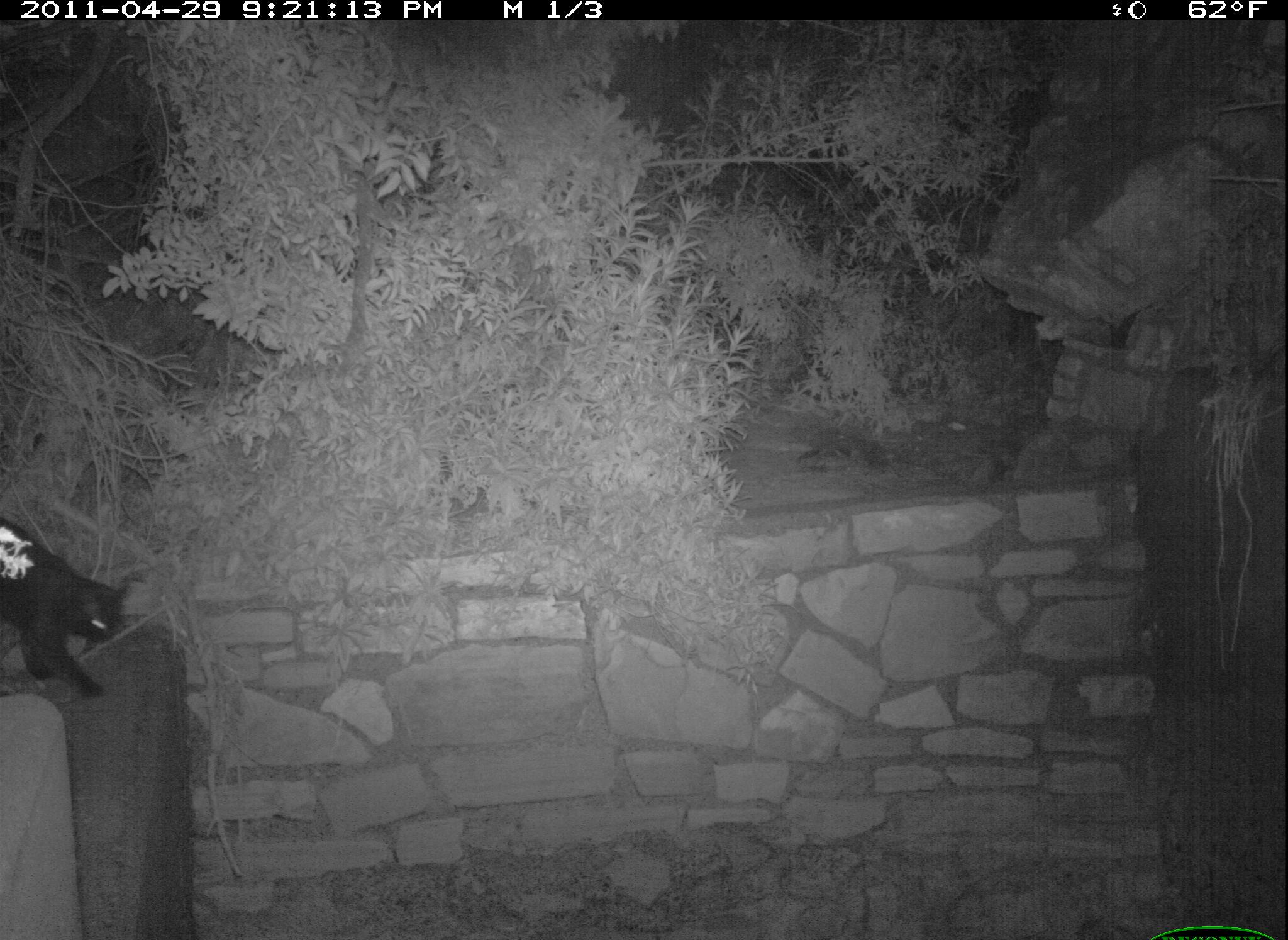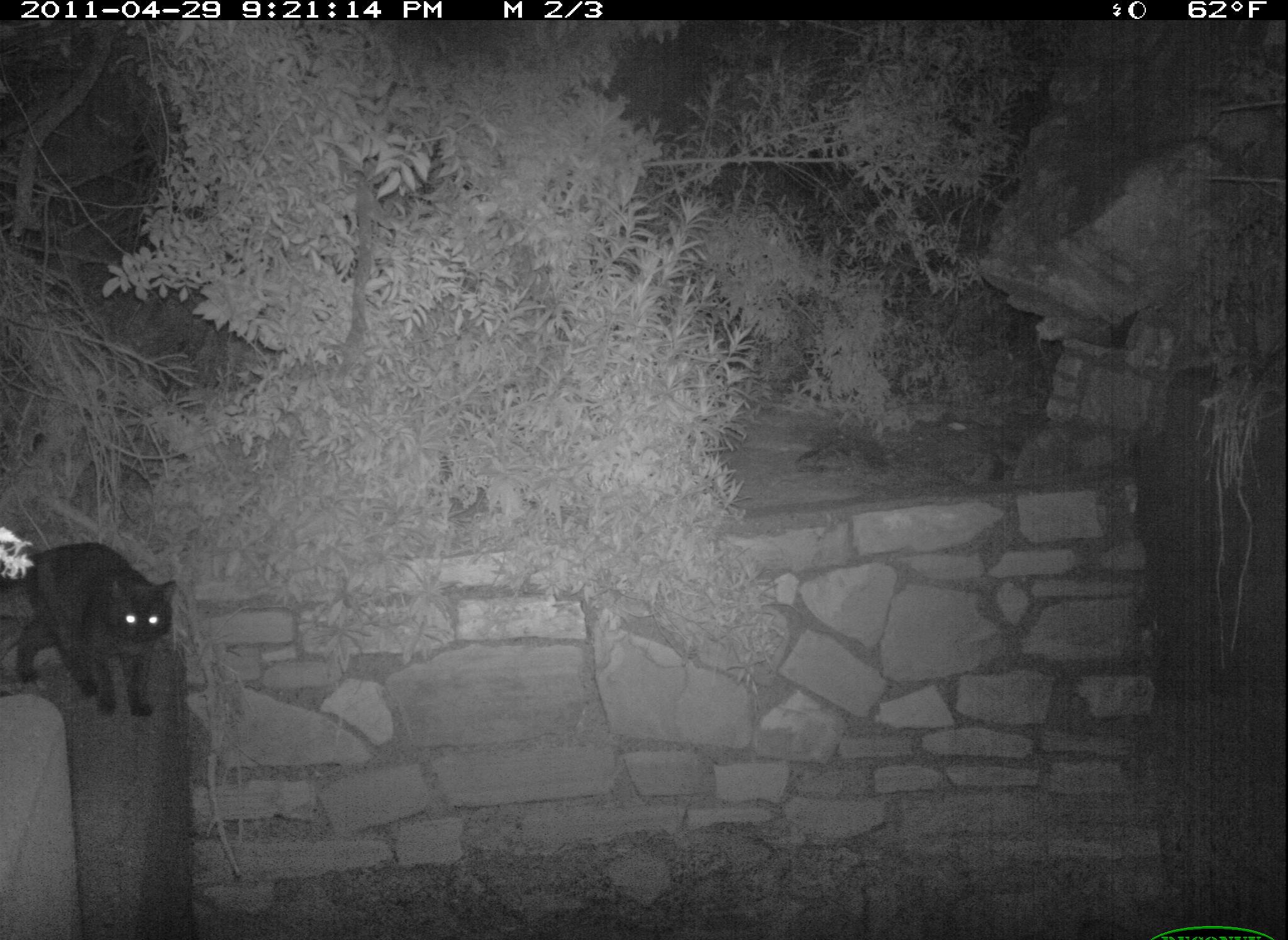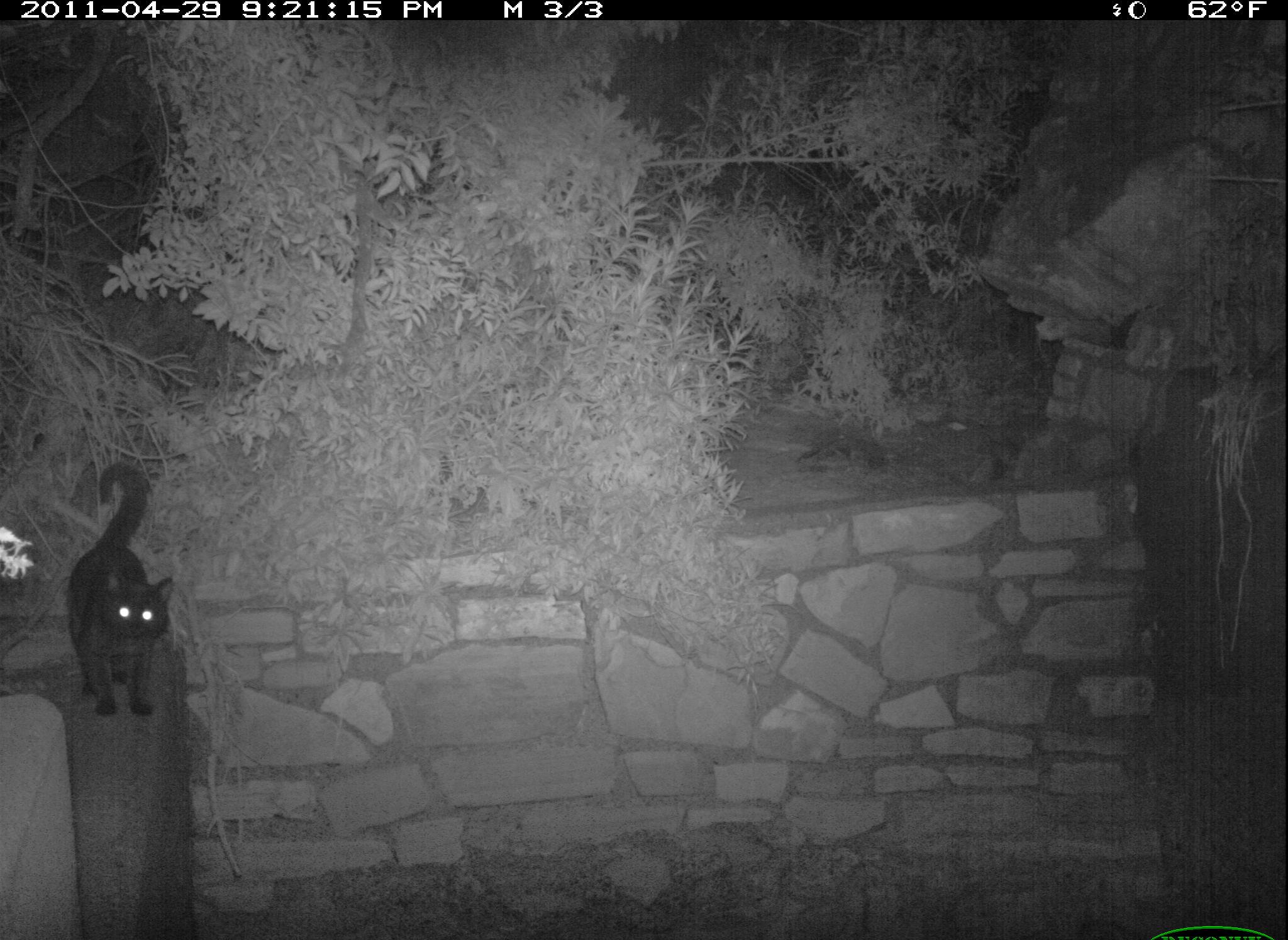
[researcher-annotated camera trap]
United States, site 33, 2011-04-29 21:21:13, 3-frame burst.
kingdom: Animalia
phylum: Chordata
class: Mammalia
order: Carnivora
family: Felidae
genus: Felis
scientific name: Felis catus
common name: cat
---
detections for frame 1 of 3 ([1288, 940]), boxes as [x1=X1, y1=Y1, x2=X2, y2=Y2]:
cat: [x1=2, y1=520, x2=140, y2=704]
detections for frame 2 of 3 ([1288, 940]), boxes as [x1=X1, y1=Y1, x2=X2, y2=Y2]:
cat: [x1=13, y1=520, x2=201, y2=718]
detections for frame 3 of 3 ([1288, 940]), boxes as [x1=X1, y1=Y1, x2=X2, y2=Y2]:
cat: [x1=60, y1=445, x2=182, y2=731]